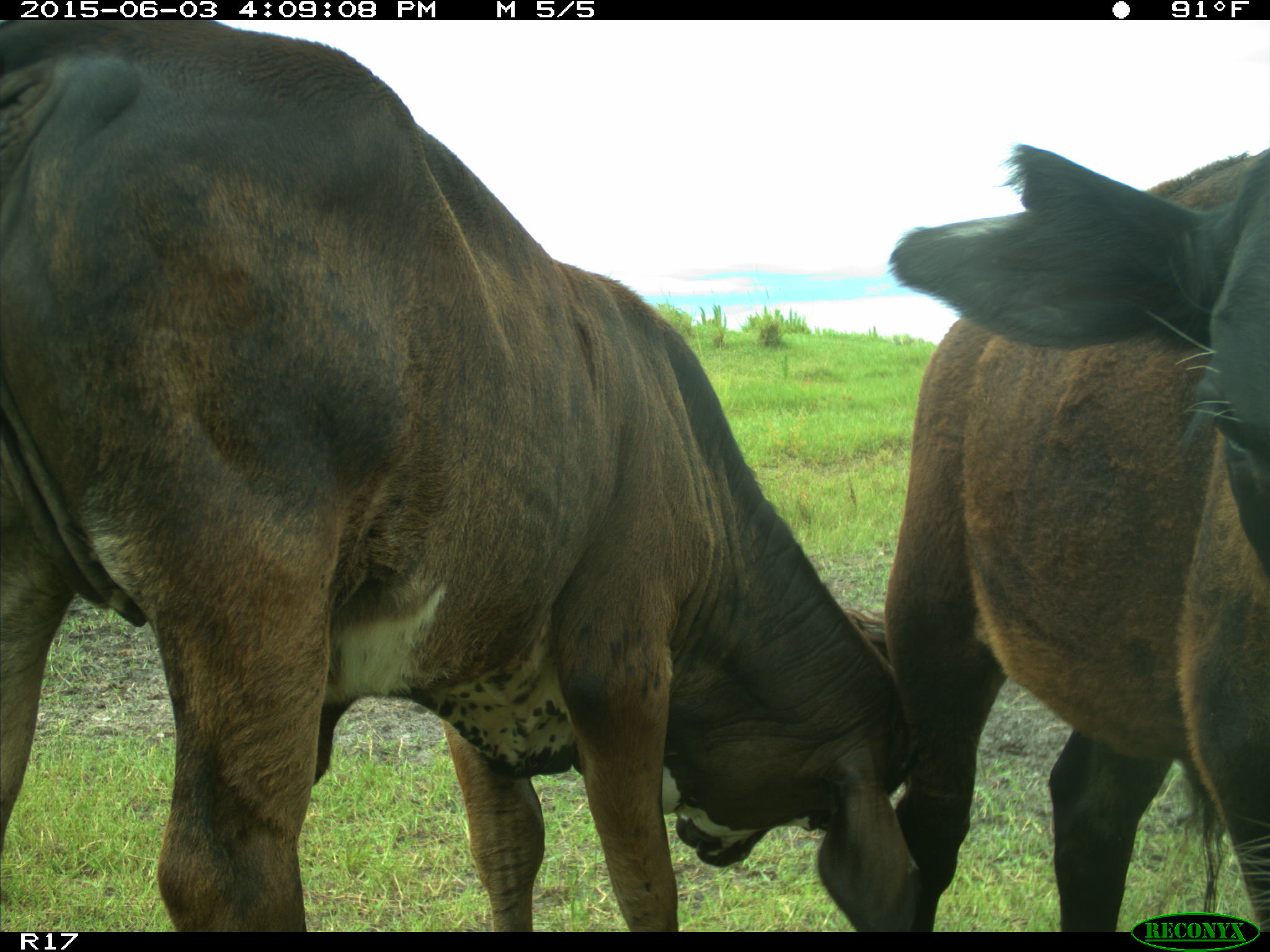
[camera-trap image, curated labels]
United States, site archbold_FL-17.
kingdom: Animalia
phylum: Chordata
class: Mammalia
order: Artiodactyla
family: Bovidae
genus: Bos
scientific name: Bos taurus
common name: domestic cow